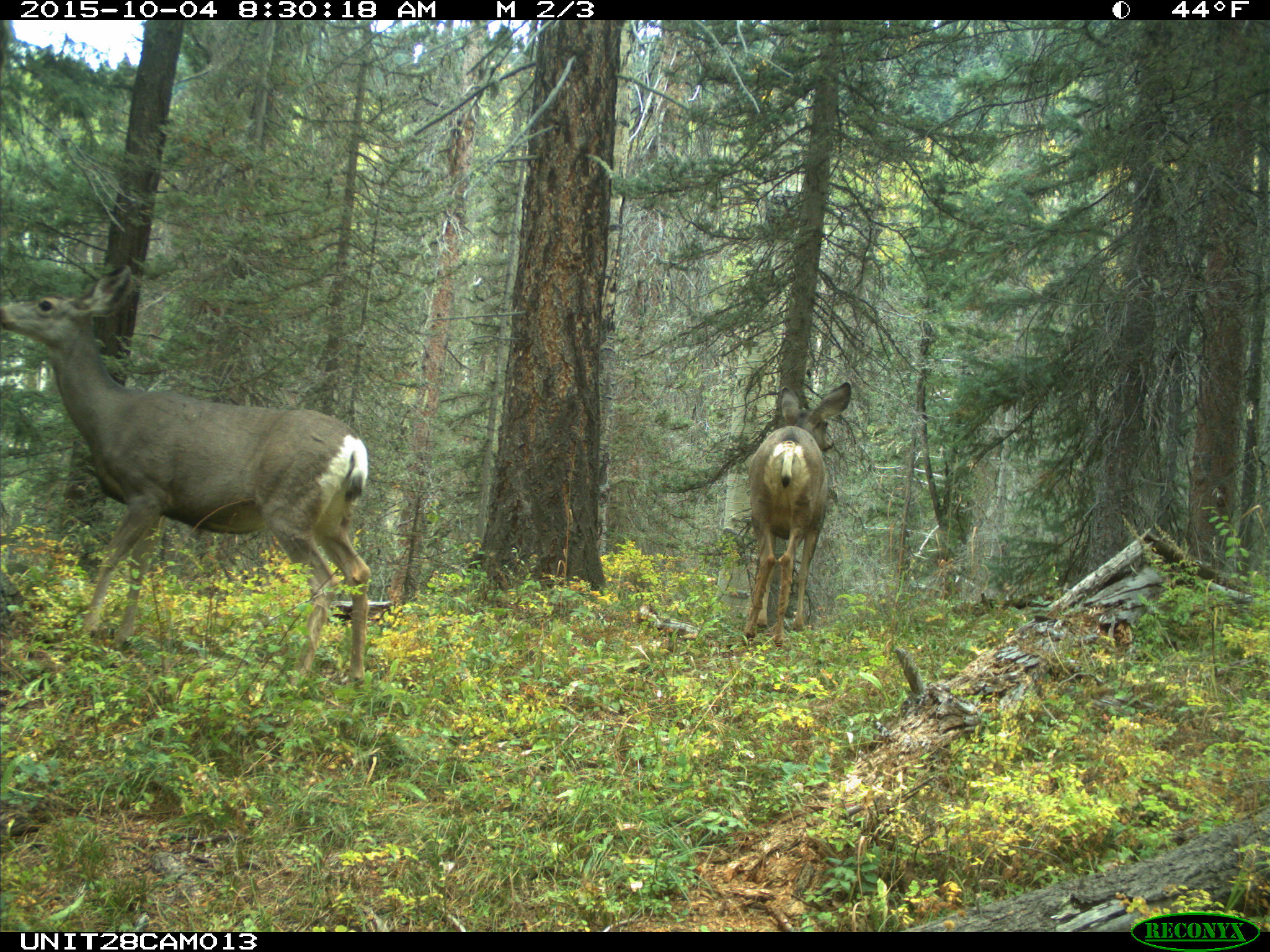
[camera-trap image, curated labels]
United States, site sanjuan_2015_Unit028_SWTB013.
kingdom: Animalia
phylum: Chordata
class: Mammalia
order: Artiodactyla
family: Cervidae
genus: Odocoileus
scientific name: Odocoileus hemionus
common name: mule deer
Odocoileus hemionus (mule deer).